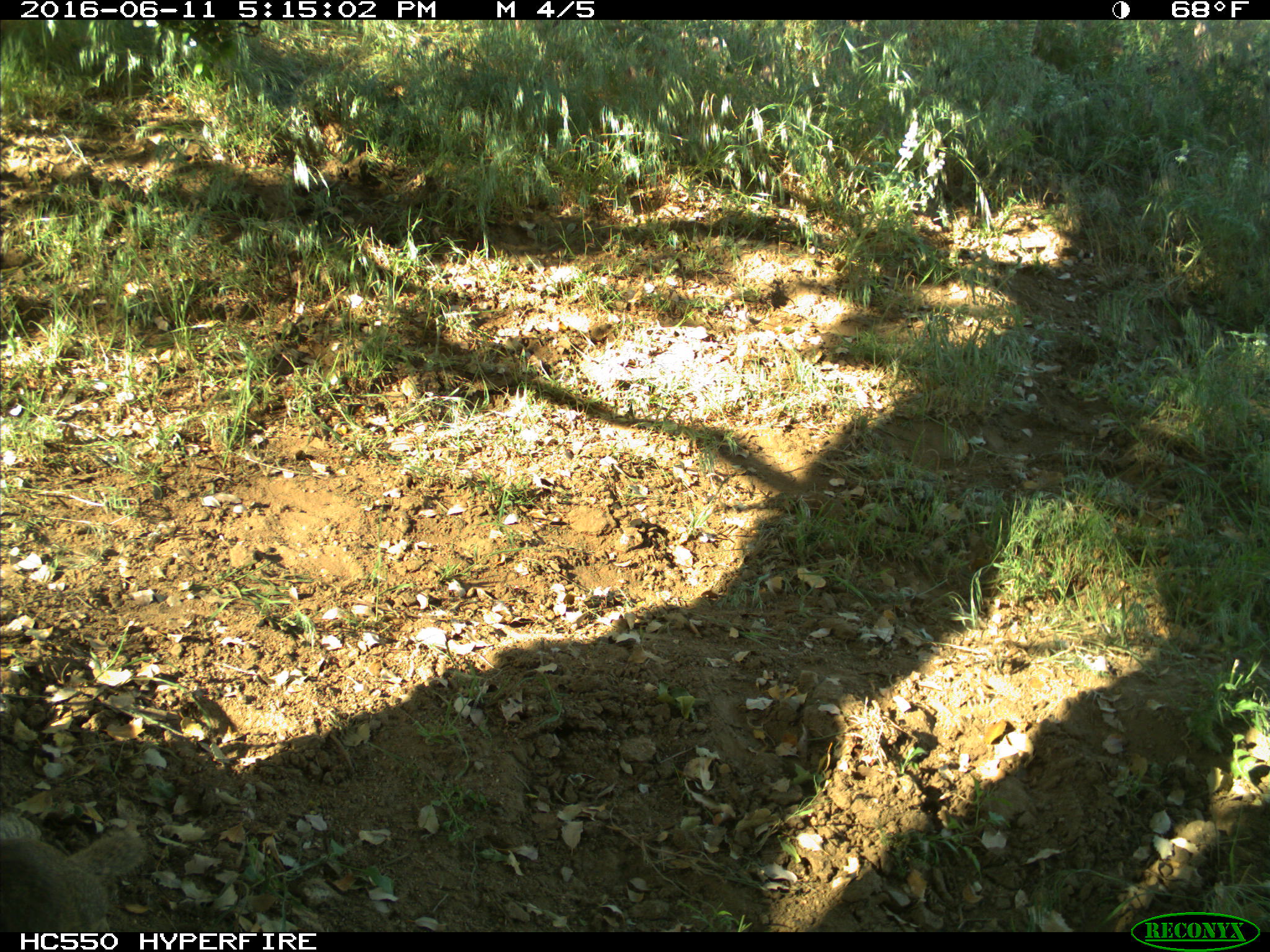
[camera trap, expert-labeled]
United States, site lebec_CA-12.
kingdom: Animalia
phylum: Chordata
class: Mammalia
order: Rodentia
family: Sciuridae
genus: Otospermophilus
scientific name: Otospermophilus beecheyi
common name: california ground squirrel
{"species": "Otospermophilus beecheyi (california ground squirrel)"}